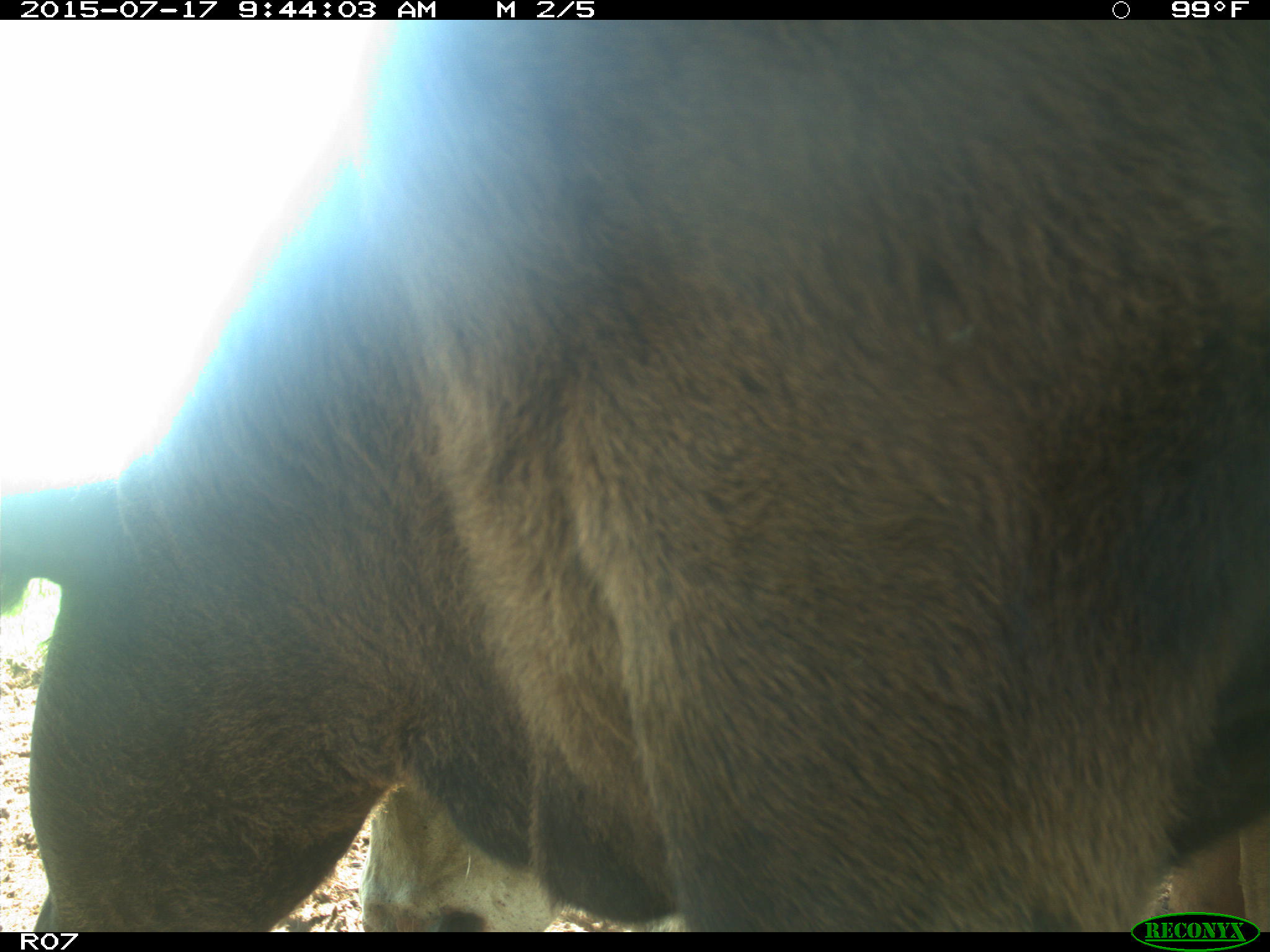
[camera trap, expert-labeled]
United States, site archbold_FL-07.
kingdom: Animalia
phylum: Chordata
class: Mammalia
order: Artiodactyla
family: Bovidae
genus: Bos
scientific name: Bos taurus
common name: domestic cow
Bos taurus (domestic cow).